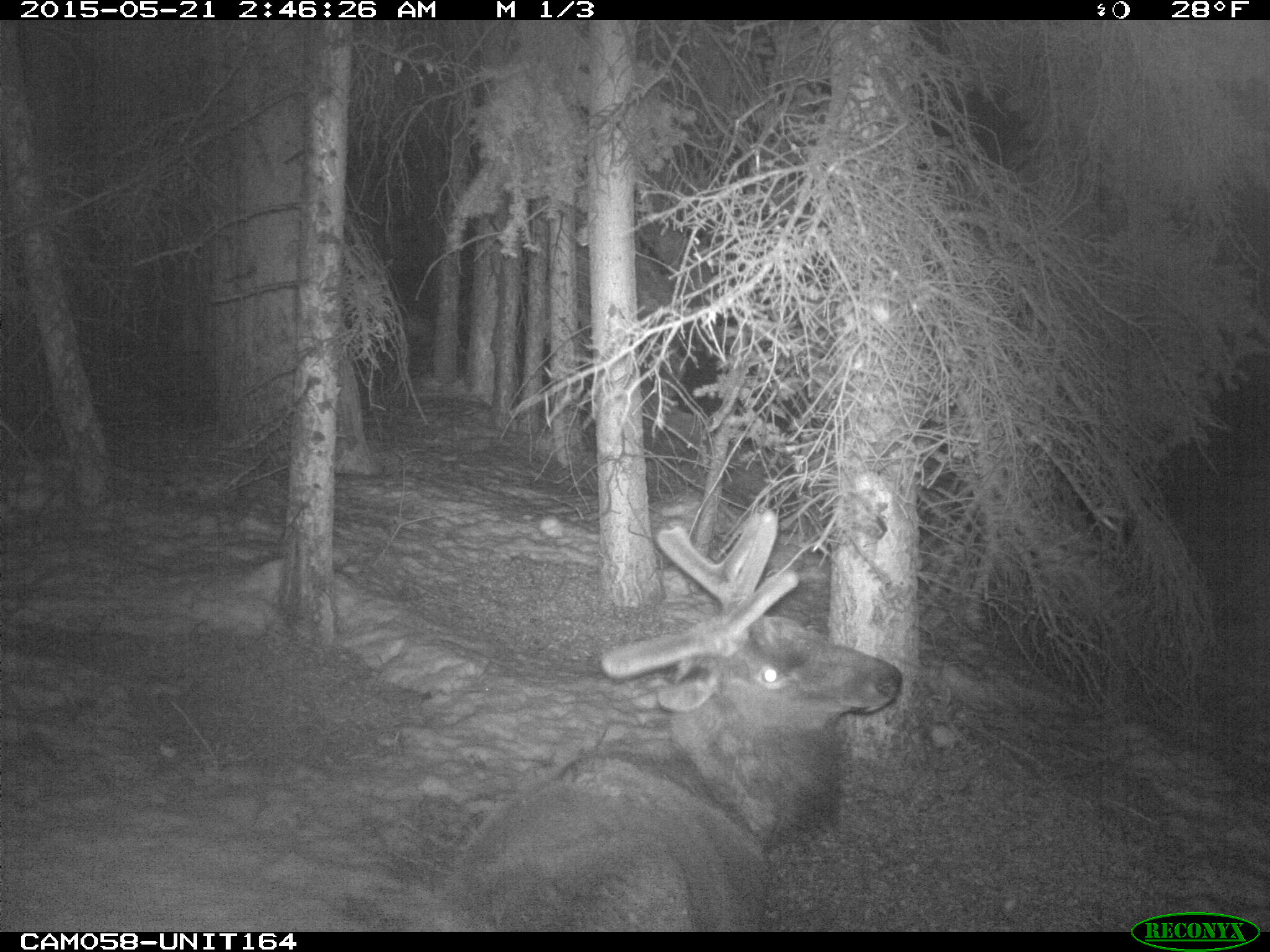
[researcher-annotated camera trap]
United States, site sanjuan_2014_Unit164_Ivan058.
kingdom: Animalia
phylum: Chordata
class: Mammalia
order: Artiodactyla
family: Cervidae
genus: Cervus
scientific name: Cervus elaphus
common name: red deer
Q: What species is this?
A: Cervus elaphus (red deer).